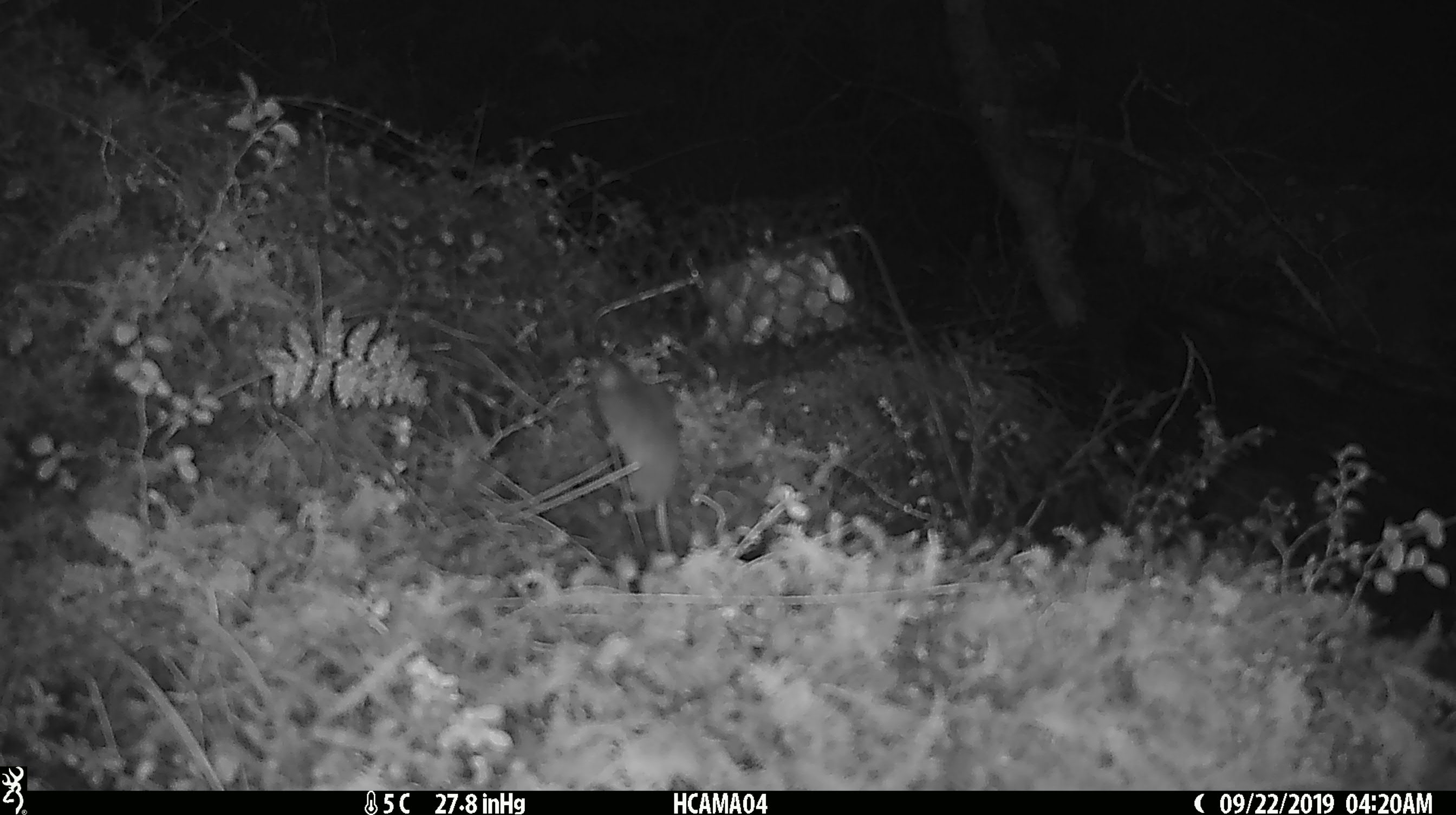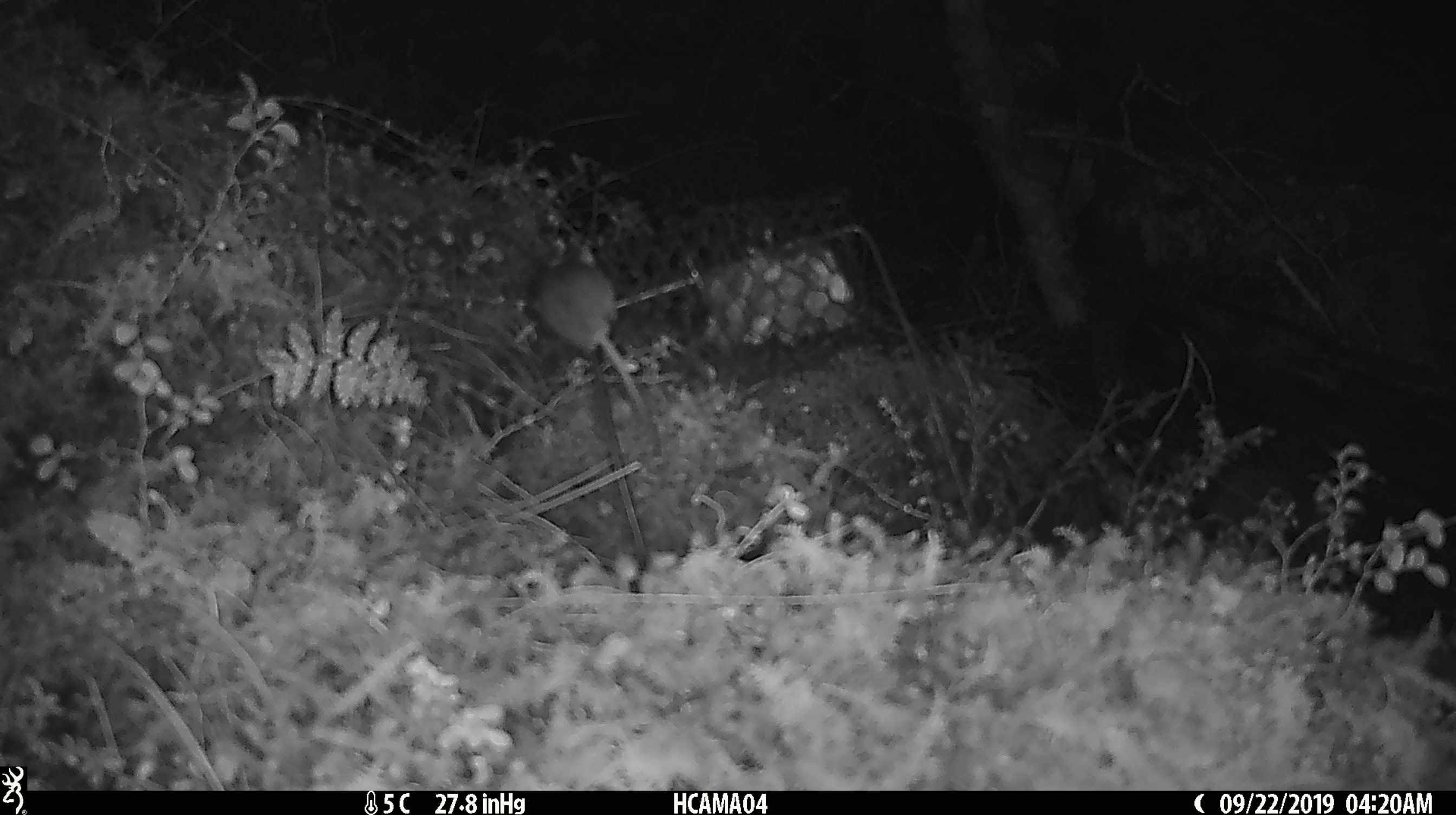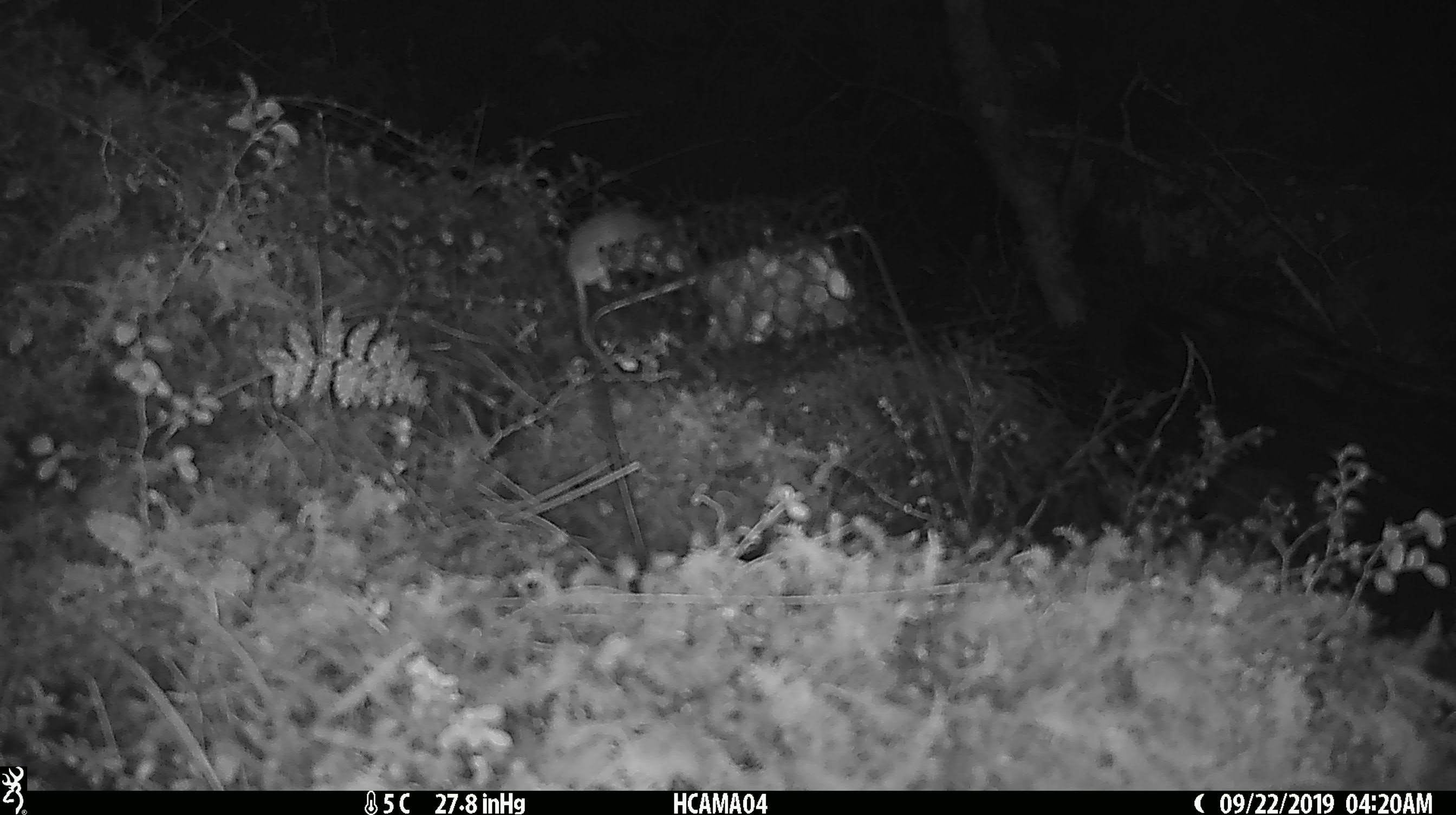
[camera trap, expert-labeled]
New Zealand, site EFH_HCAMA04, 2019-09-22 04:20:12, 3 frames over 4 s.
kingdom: Animalia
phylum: Chordata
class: Mammalia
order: Rodentia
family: Muridae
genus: Mus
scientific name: Mus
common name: mouse